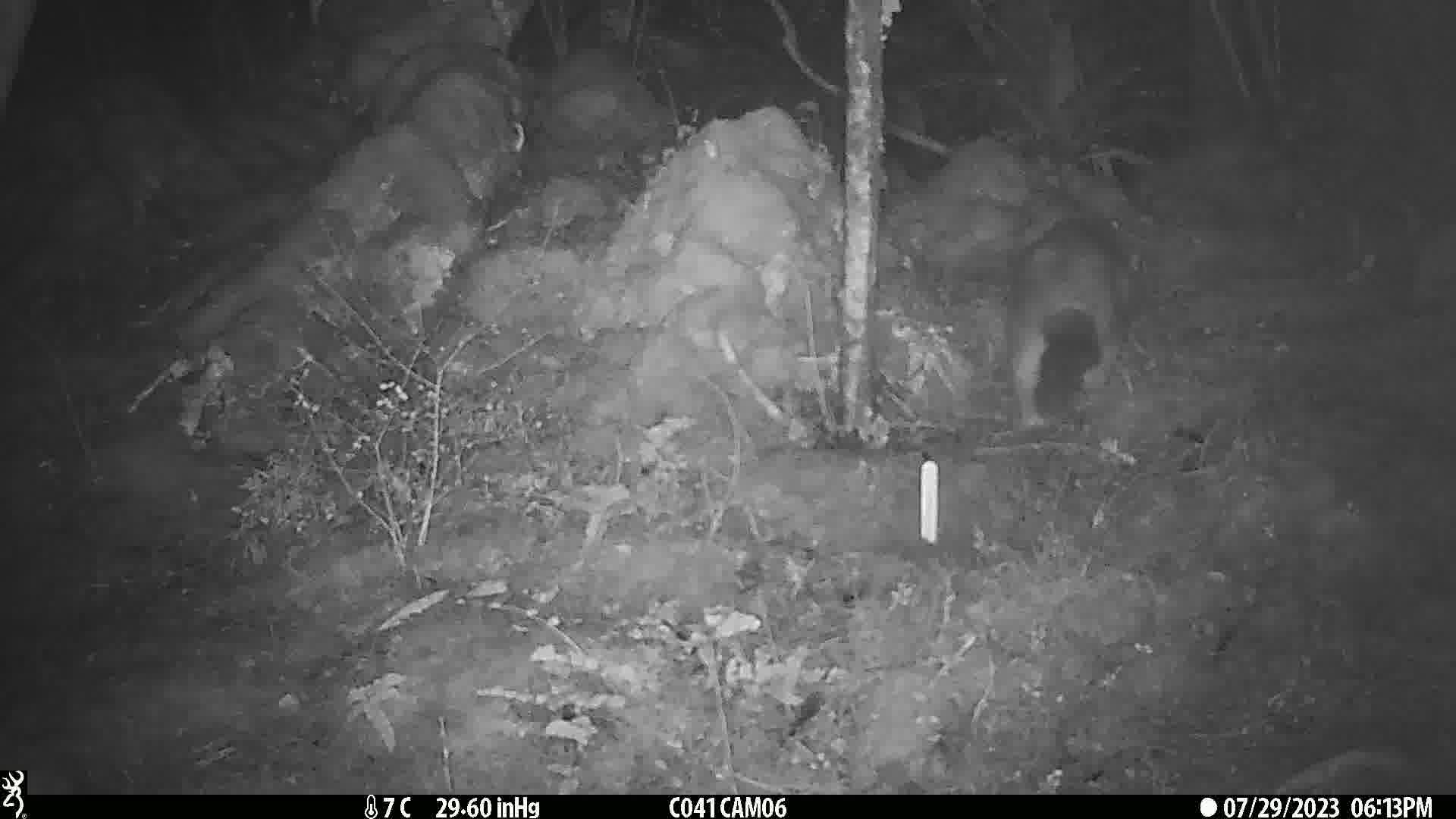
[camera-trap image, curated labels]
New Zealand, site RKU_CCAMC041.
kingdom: Animalia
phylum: Chordata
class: Mammalia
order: Diprotodontia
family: Phalangeridae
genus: Trichosurus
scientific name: Trichosurus vulpecula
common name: common brushtail possum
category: possum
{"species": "possum (common brushtail possum) (Trichosurus vulpecula)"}